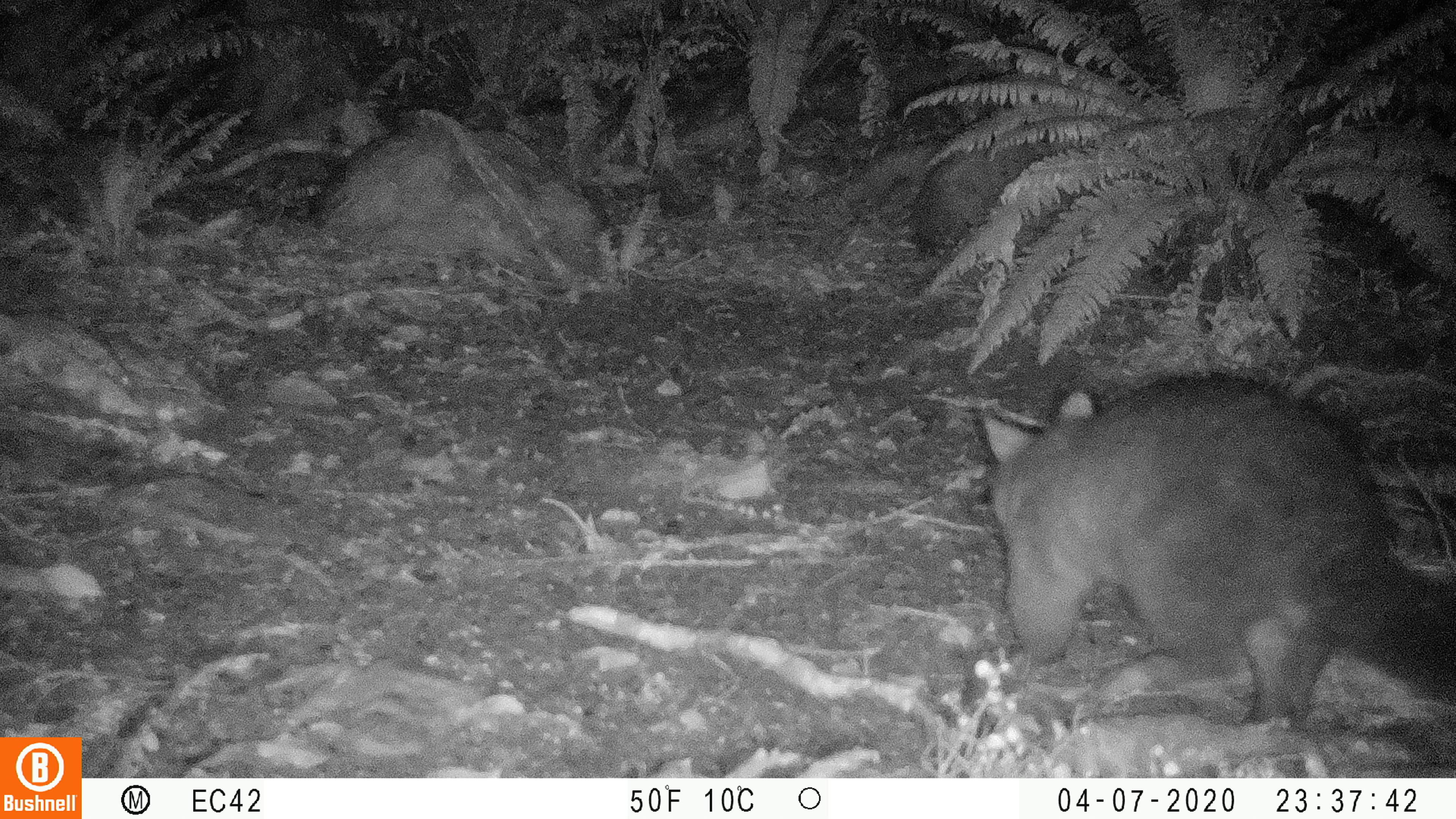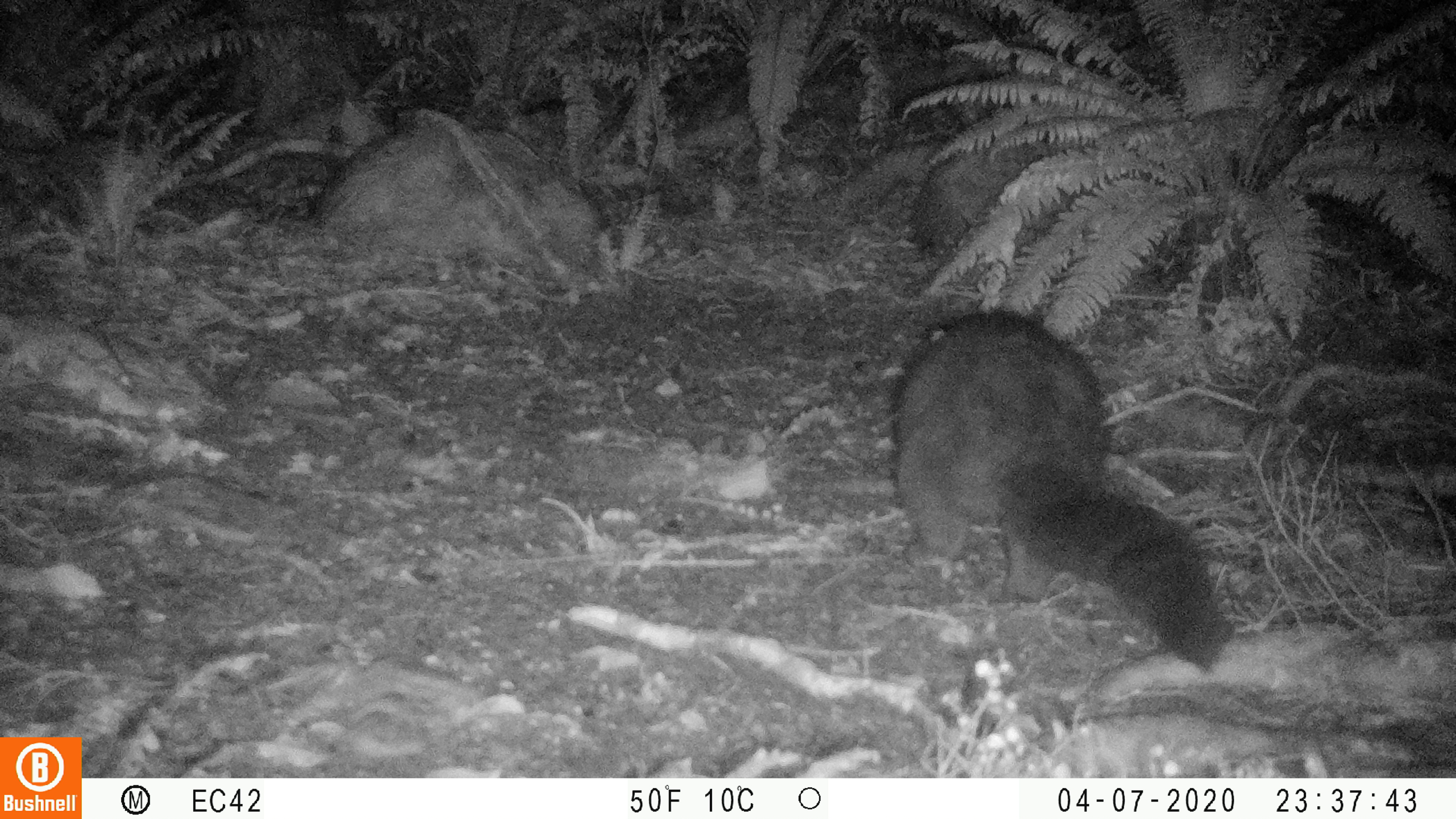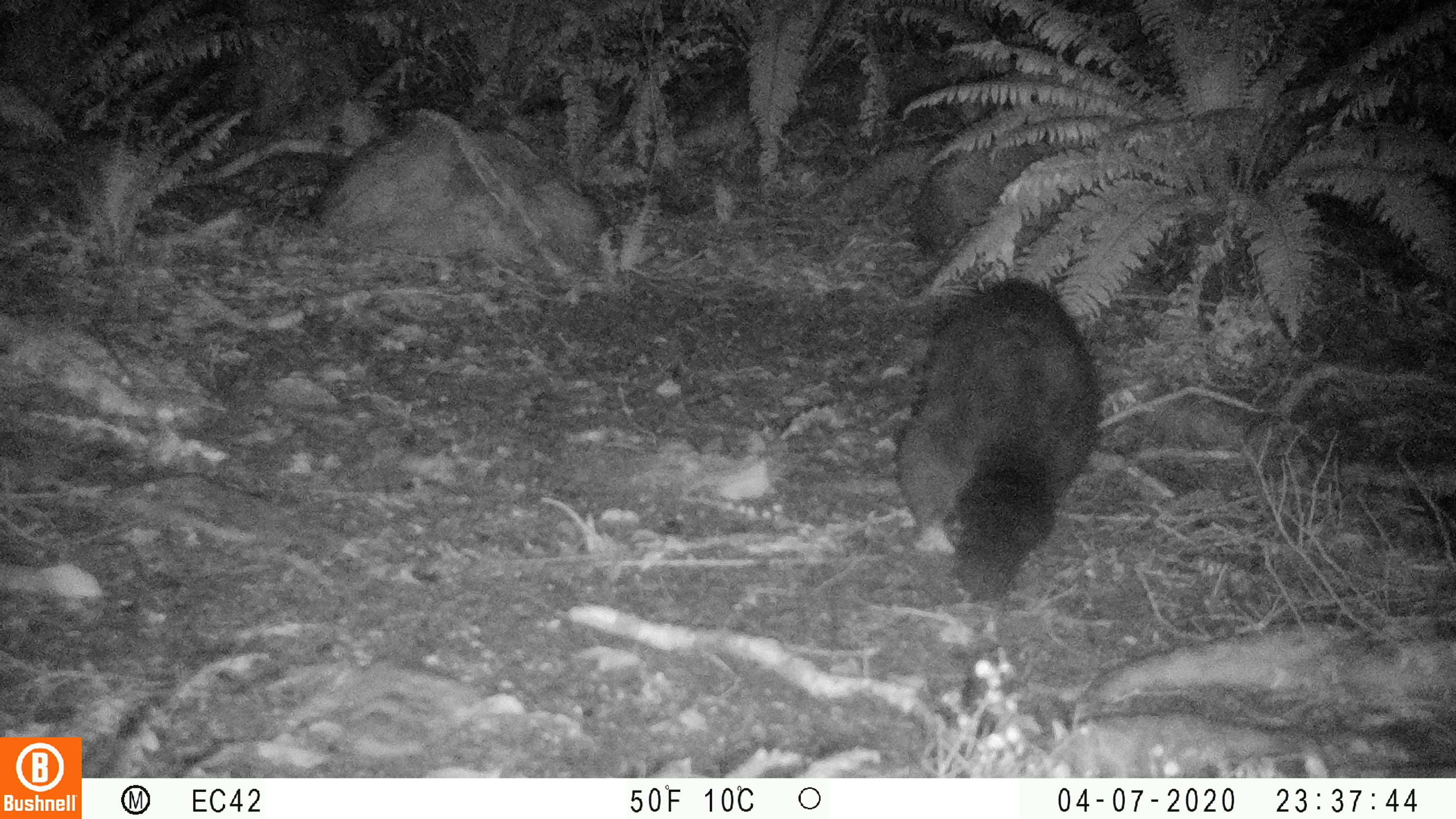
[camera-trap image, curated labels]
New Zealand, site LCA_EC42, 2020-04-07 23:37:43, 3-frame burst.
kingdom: Animalia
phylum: Chordata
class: Mammalia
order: Diprotodontia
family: Phalangeridae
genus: Trichosurus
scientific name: Trichosurus vulpecula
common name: common brushtail possum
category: possum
Possum (common brushtail possum) (Trichosurus vulpecula).